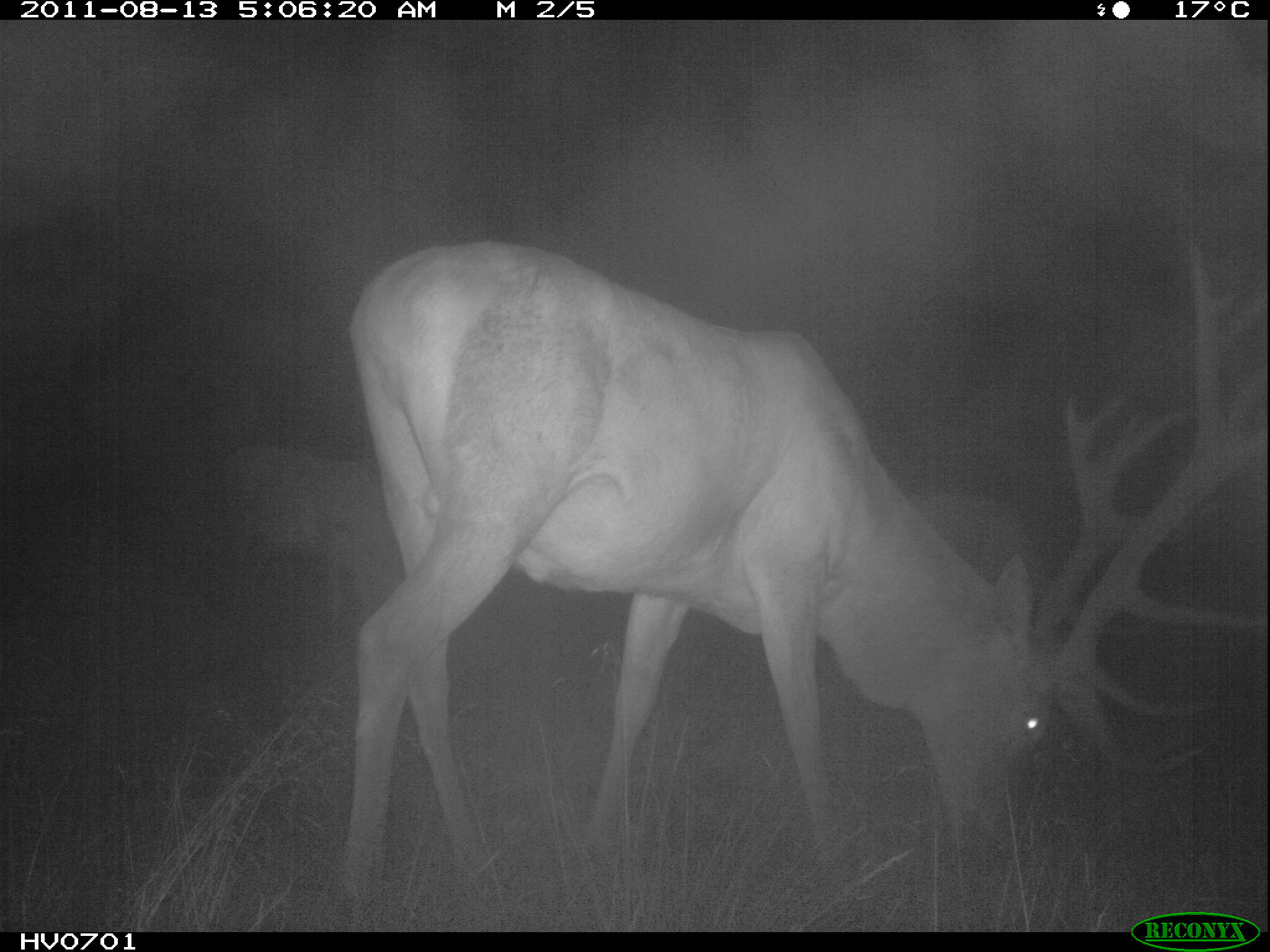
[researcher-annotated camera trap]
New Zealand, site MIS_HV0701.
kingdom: Animalia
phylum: Chordata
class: Mammalia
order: Artiodactyla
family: Cervidae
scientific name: Cervidae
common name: deer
Deer (Cervidae).